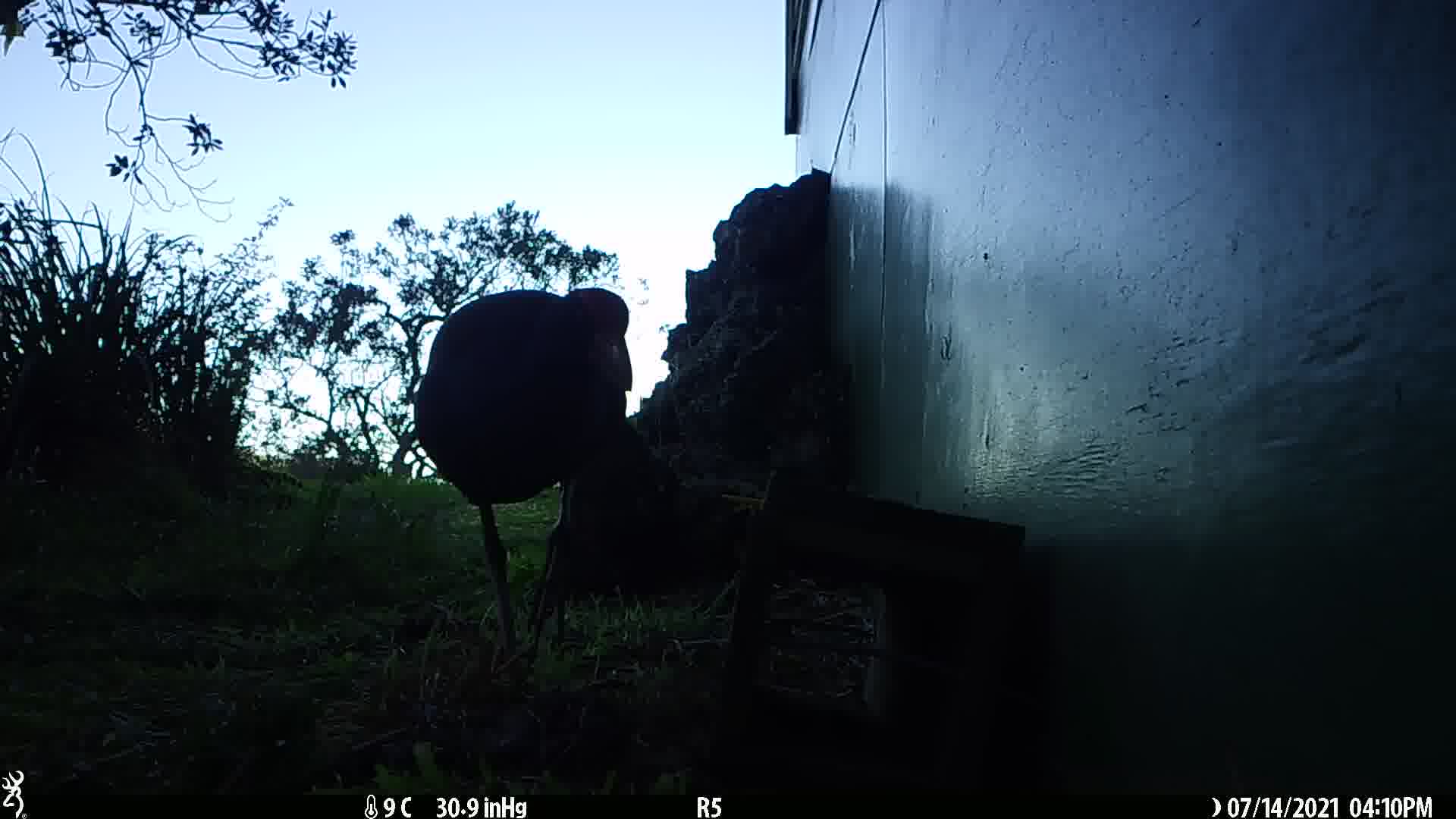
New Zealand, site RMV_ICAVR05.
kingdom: Animalia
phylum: Chordata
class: Aves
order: Gruiformes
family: Rallidae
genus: Porphyrio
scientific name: Porphyrio melanotus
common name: australasian swamphen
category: pukeko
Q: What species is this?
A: Pukeko (australasian swamphen) (Porphyrio melanotus).